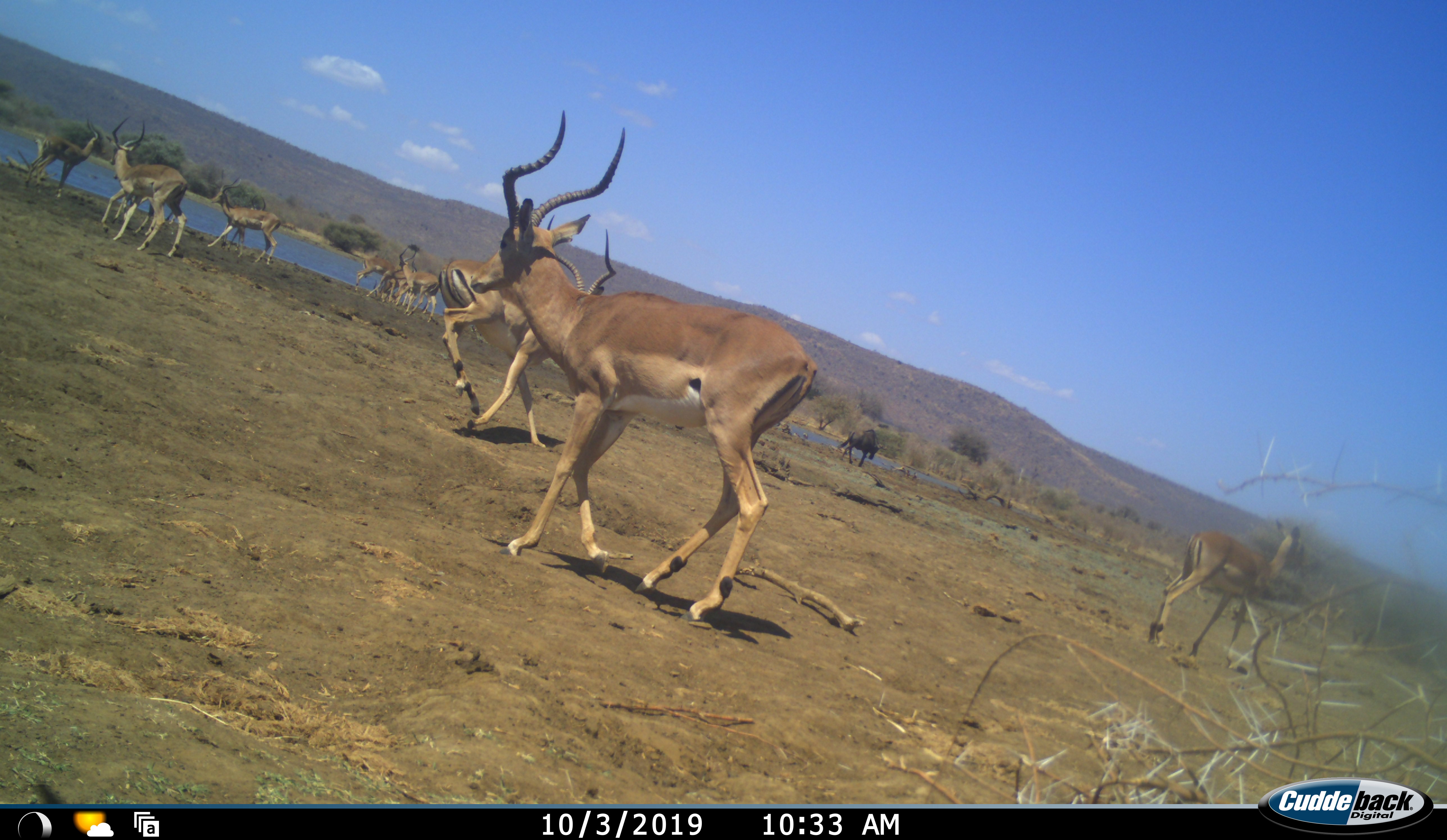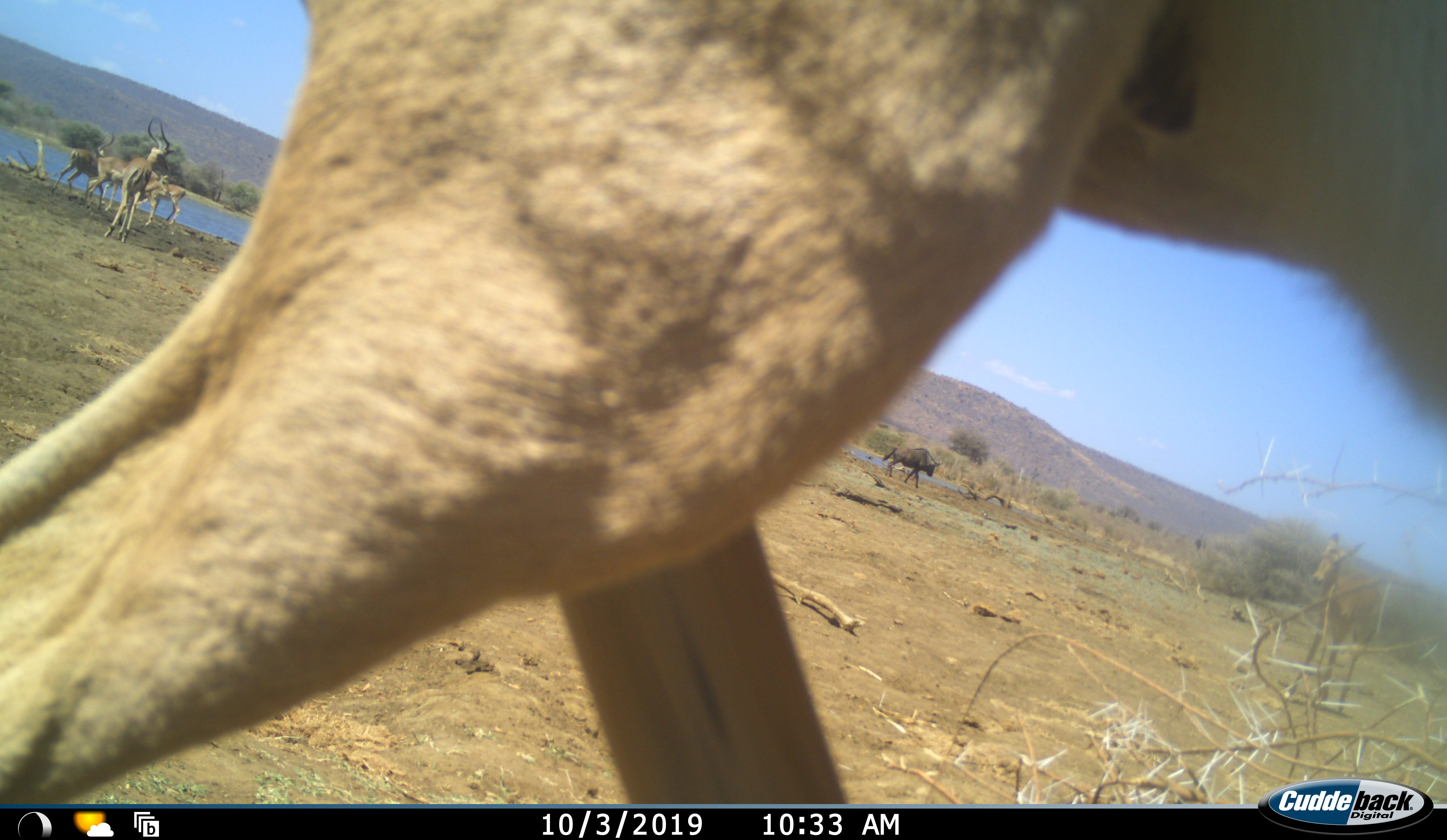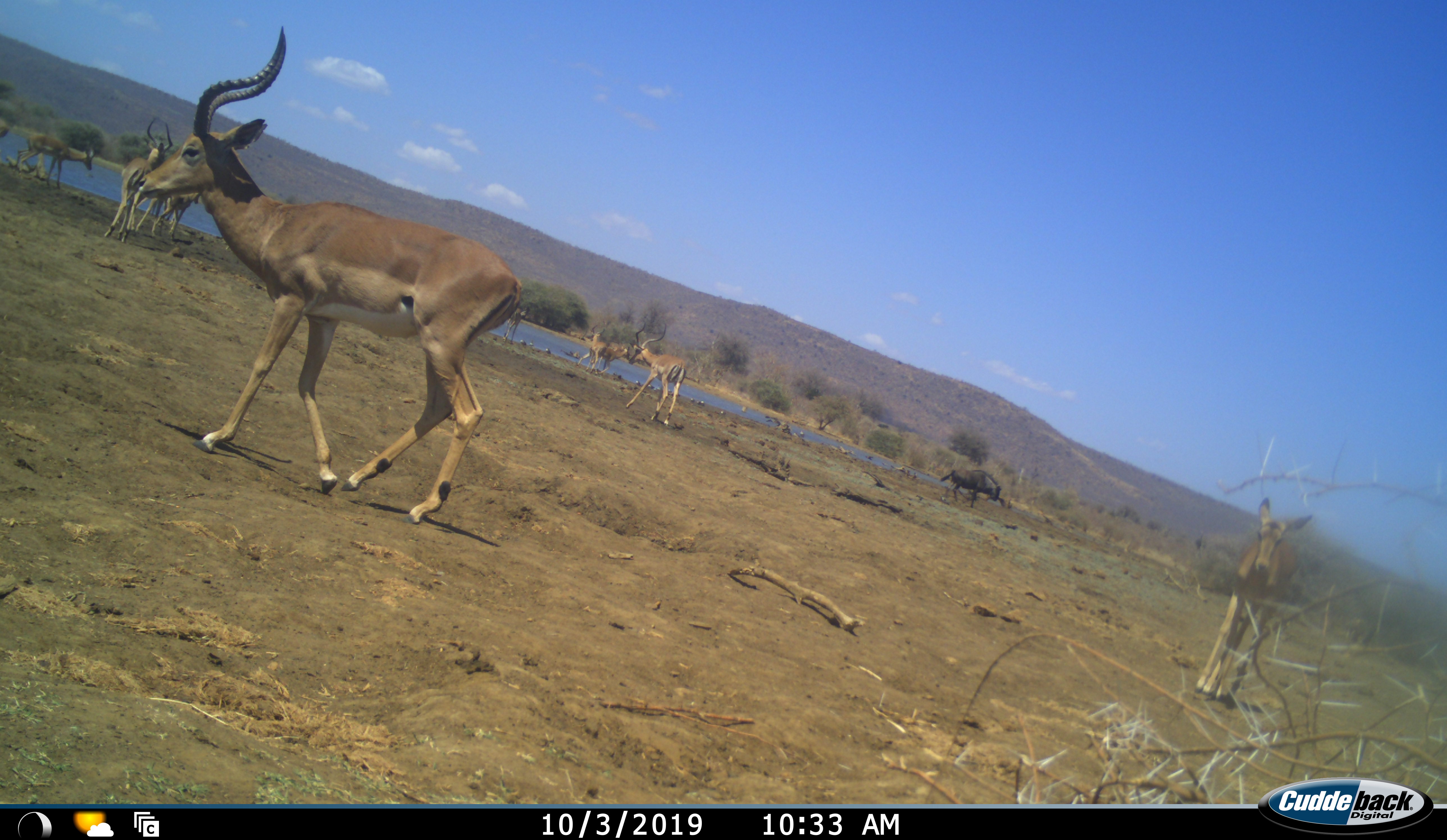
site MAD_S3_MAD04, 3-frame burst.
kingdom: Animalia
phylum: Chordata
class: Mammalia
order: Artiodactyla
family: Bovidae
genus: Aepyceros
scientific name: Aepyceros melampus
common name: impala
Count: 11-50.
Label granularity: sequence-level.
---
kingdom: Animalia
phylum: Chordata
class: Mammalia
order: Artiodactyla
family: Bovidae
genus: Connochaetes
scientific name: Connochaetes taurinus taurinus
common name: blue wildebeest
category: wildebeestblue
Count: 1.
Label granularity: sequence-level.